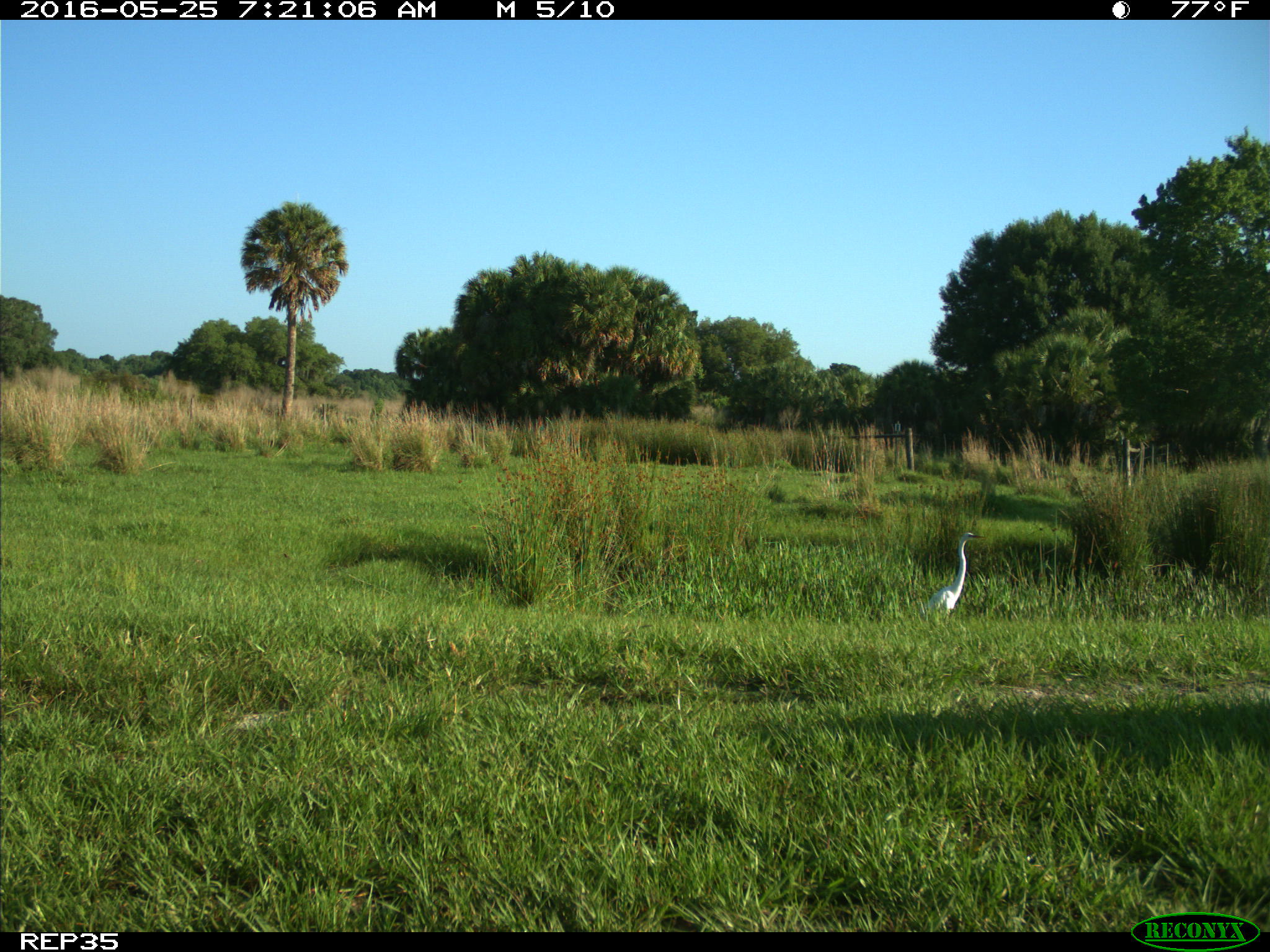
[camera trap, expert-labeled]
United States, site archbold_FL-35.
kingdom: Animalia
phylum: Chordata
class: Aves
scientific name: Aves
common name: birds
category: unidentified bird